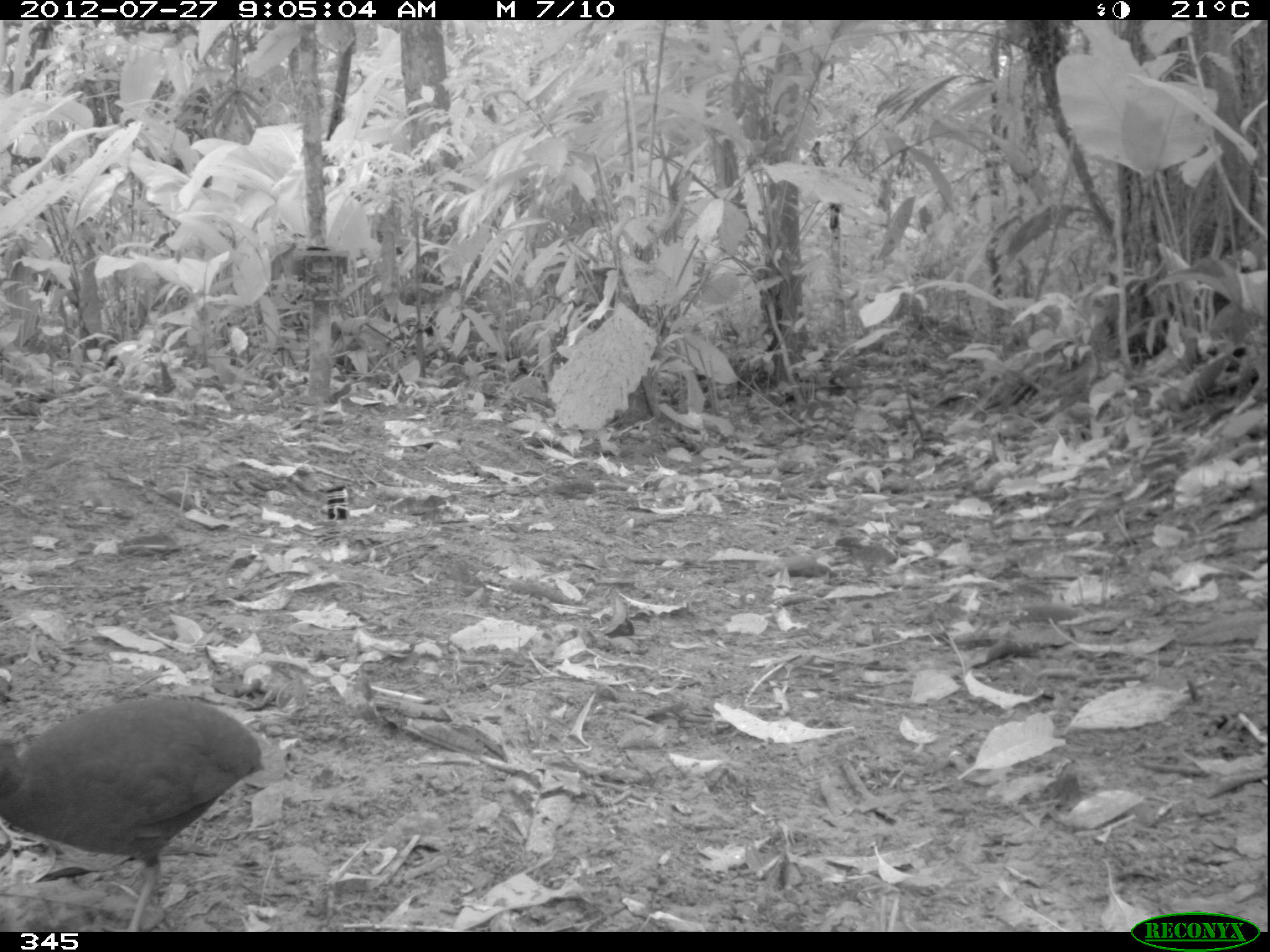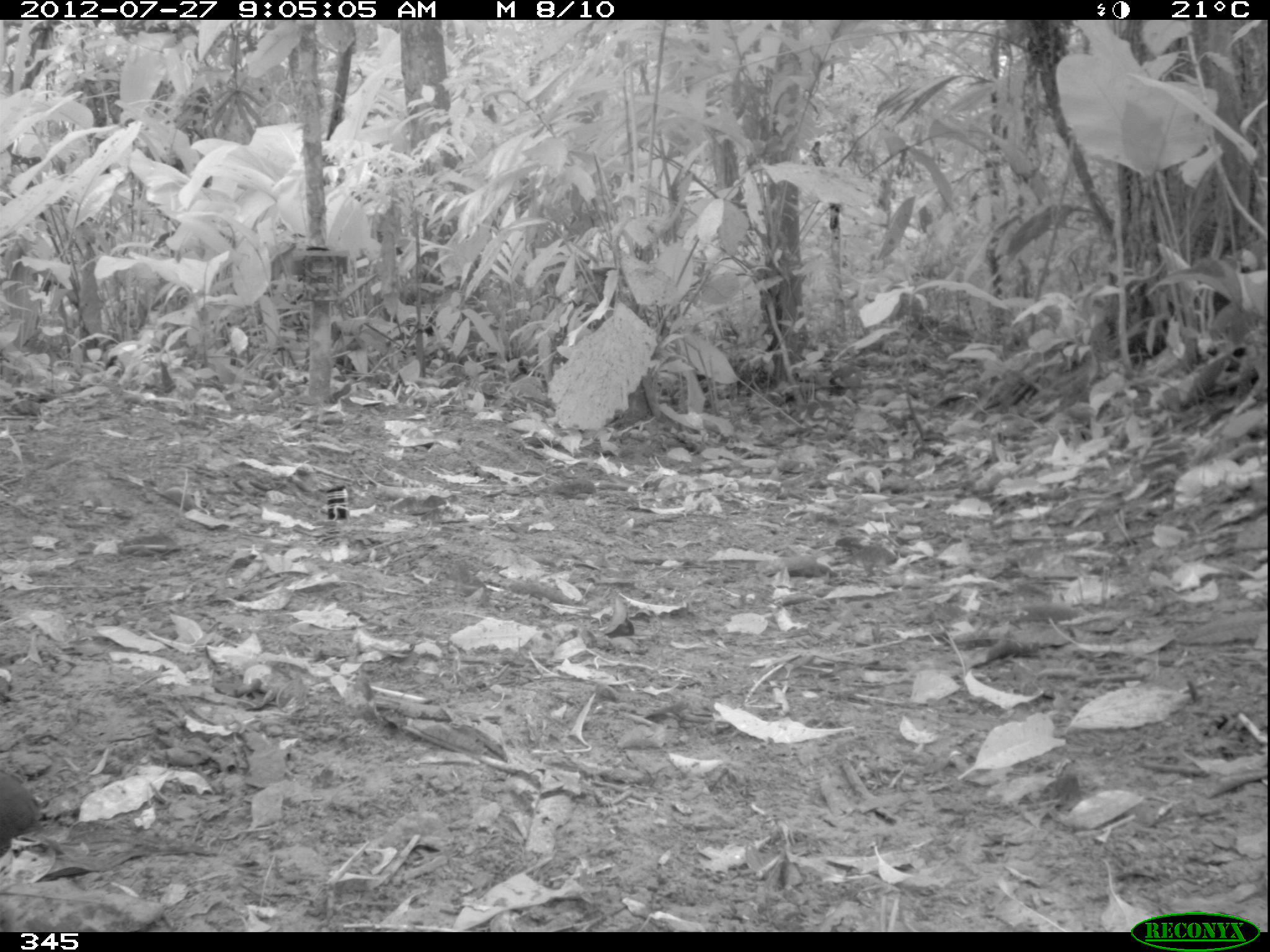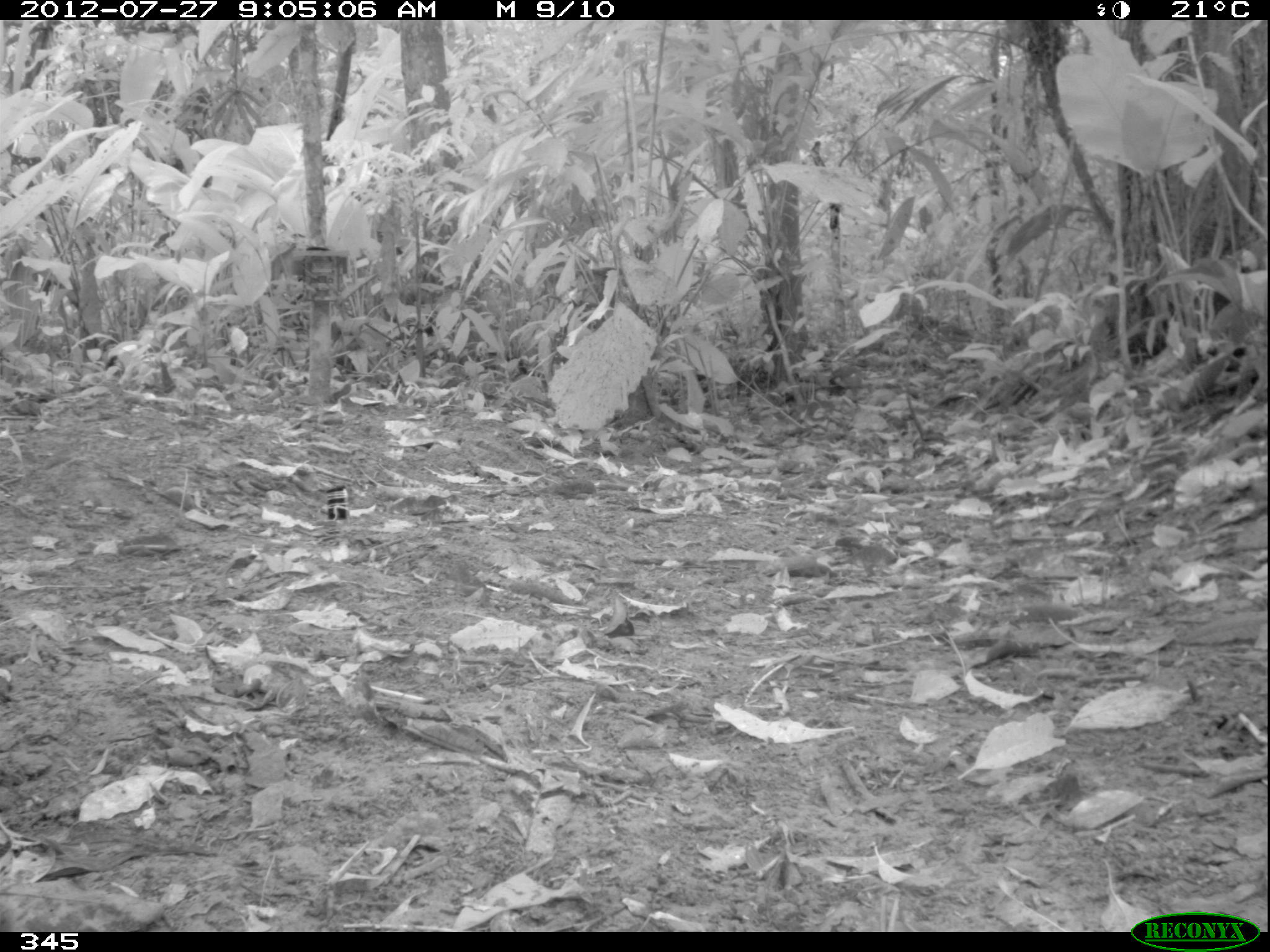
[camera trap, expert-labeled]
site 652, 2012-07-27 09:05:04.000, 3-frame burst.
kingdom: Animalia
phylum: Chordata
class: Aves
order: Galliformes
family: Phasianidae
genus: Alectoris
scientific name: Alectoris rufa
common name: red-legged partridge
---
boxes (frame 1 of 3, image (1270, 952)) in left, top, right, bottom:
alectoris rufa: 1, 689, 261, 931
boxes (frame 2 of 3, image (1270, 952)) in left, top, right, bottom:
alectoris rufa: 0, 766, 41, 865